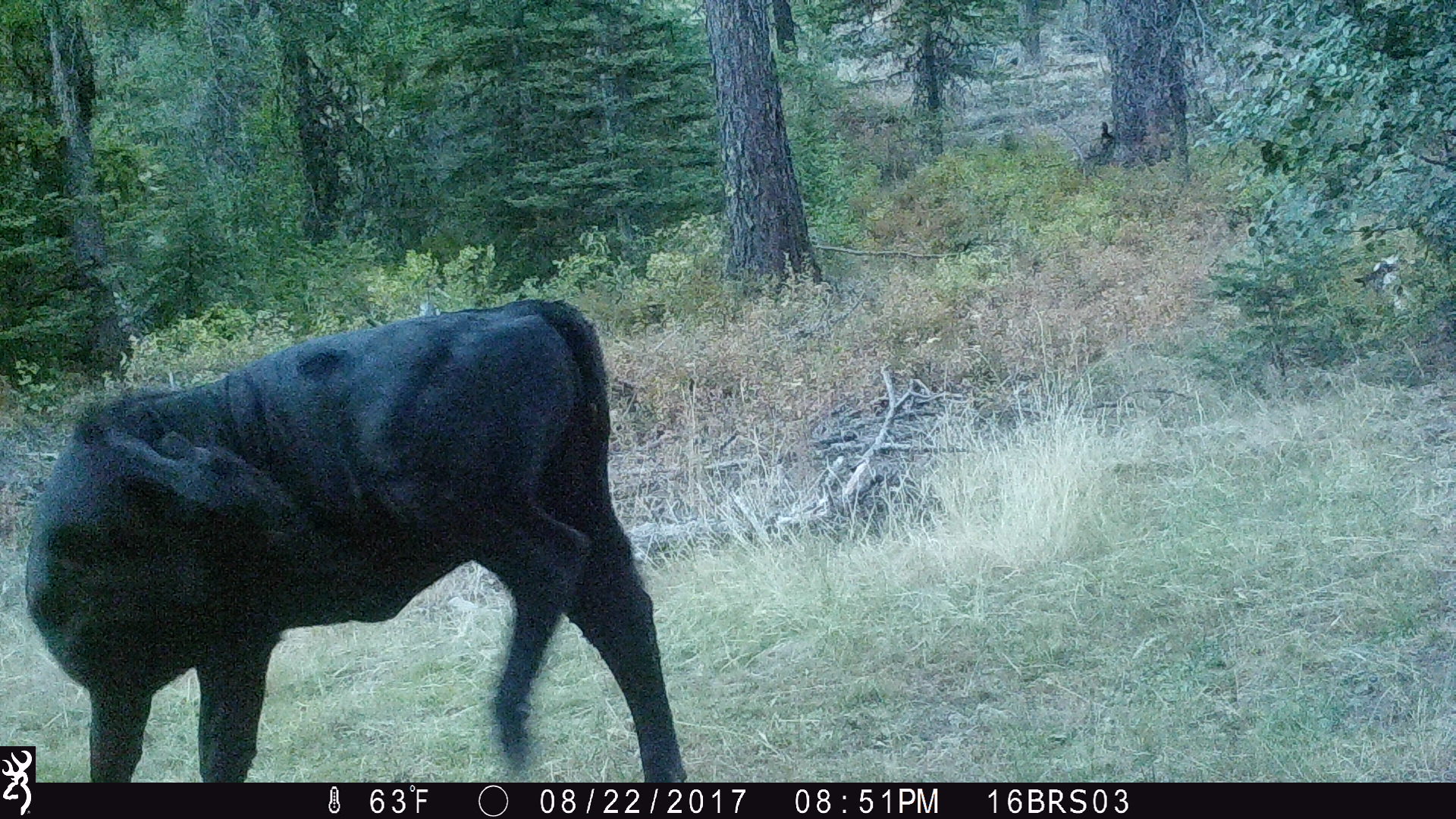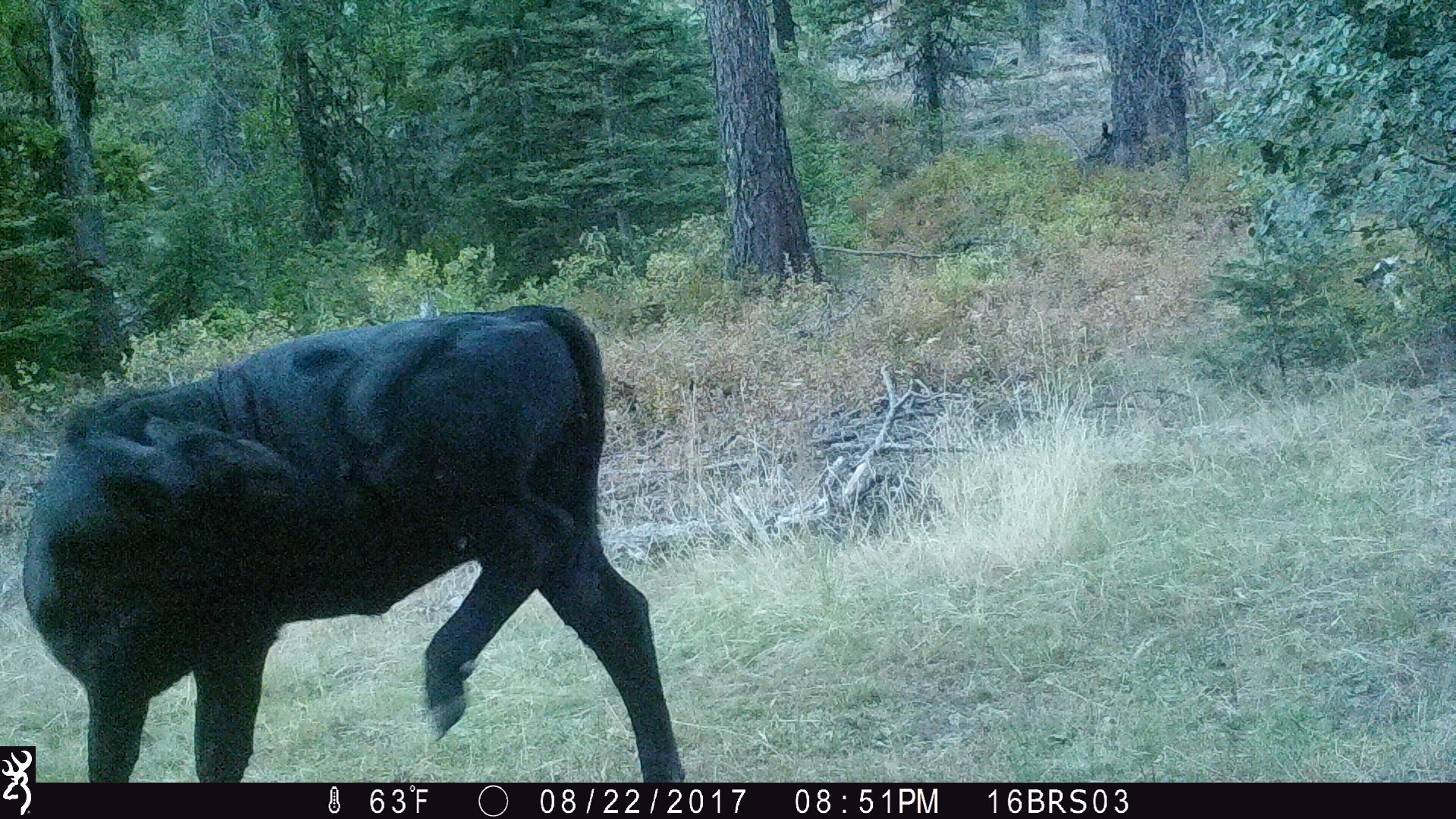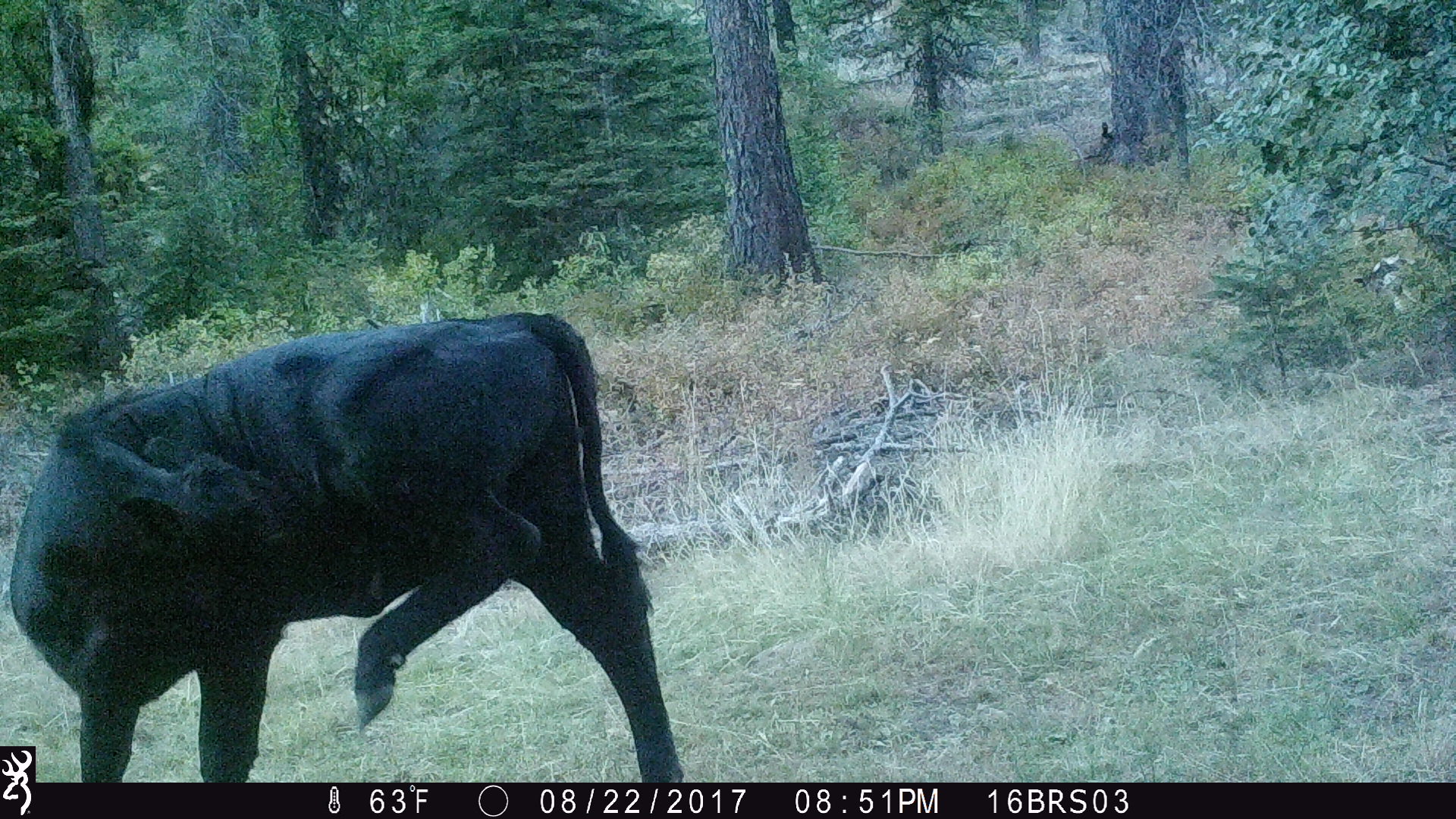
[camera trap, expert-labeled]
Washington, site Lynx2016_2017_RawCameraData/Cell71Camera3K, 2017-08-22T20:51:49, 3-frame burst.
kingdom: Animalia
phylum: Chordata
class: Mammalia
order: Artiodactyla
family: Bovidae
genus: Bos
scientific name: Bos taurus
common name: domestic cattle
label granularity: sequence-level